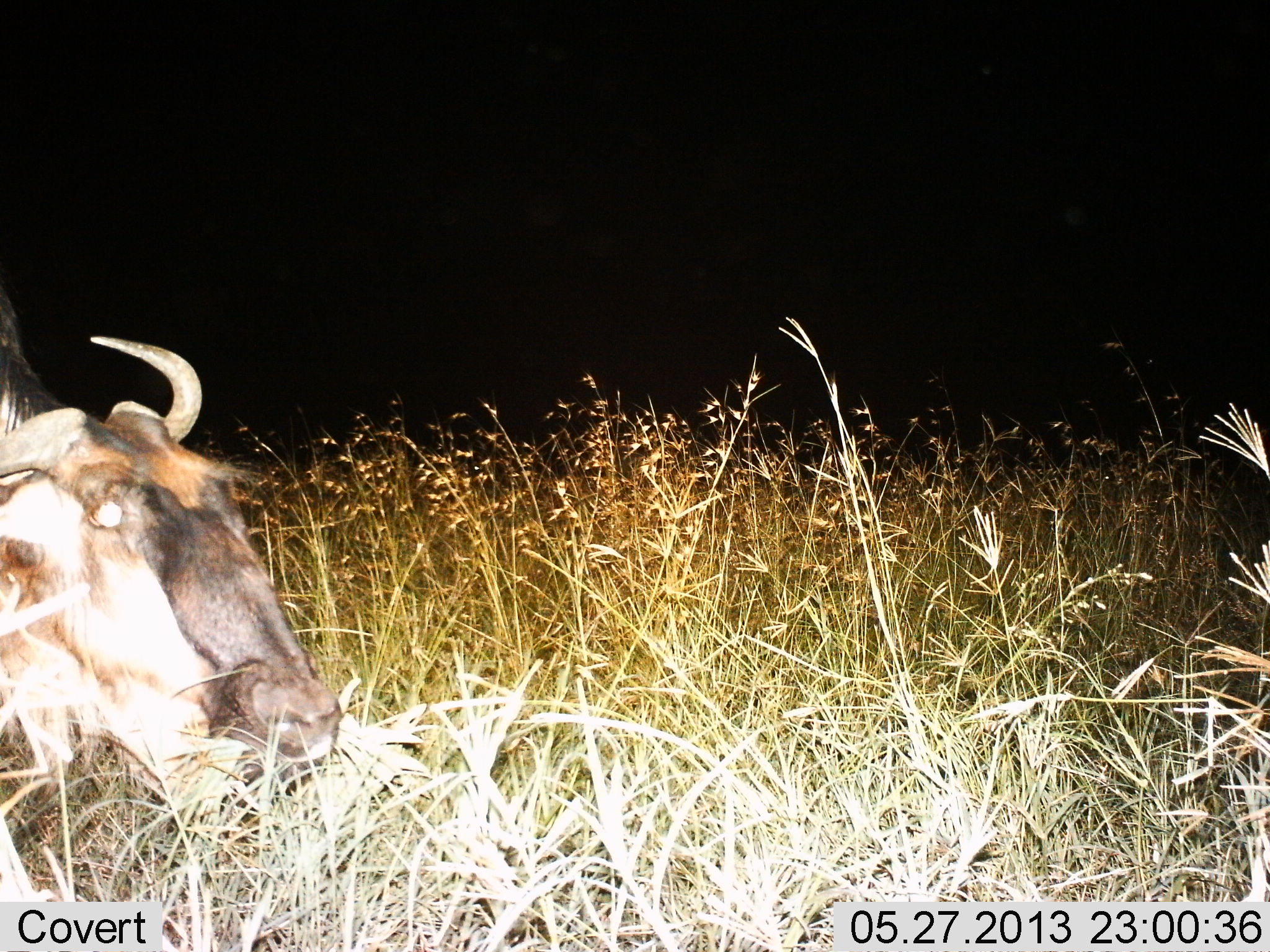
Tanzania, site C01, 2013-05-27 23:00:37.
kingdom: Animalia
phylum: Chordata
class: Mammalia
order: Artiodactyla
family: Bovidae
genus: Connochaetes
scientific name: Connochaetes taurinus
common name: blue wildebeest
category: wildebeest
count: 1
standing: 30%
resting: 10%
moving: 10%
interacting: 0%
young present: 0%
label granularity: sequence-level